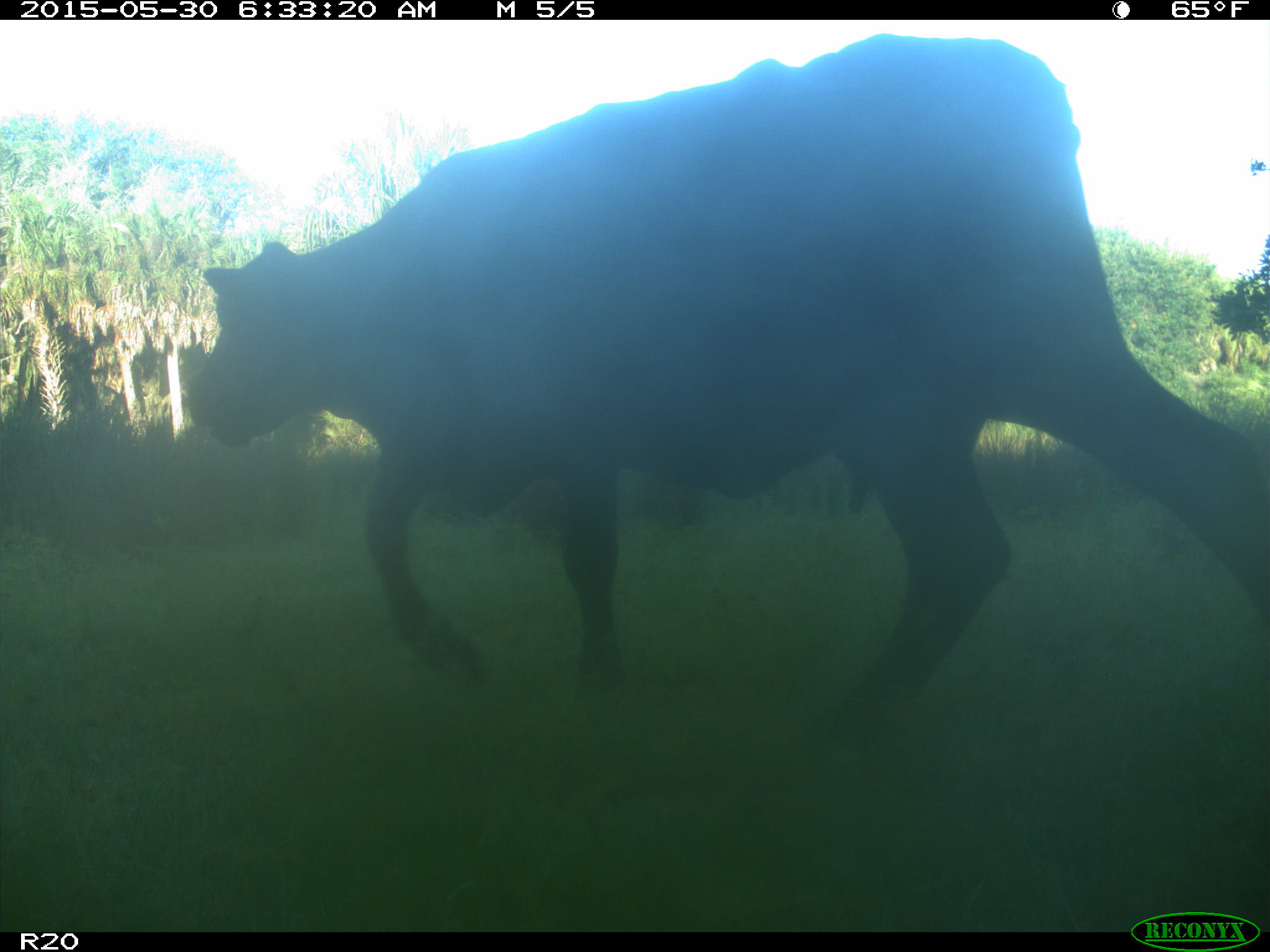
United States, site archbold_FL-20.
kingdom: Animalia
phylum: Chordata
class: Mammalia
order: Artiodactyla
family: Bovidae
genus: Bos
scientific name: Bos taurus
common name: domestic cow